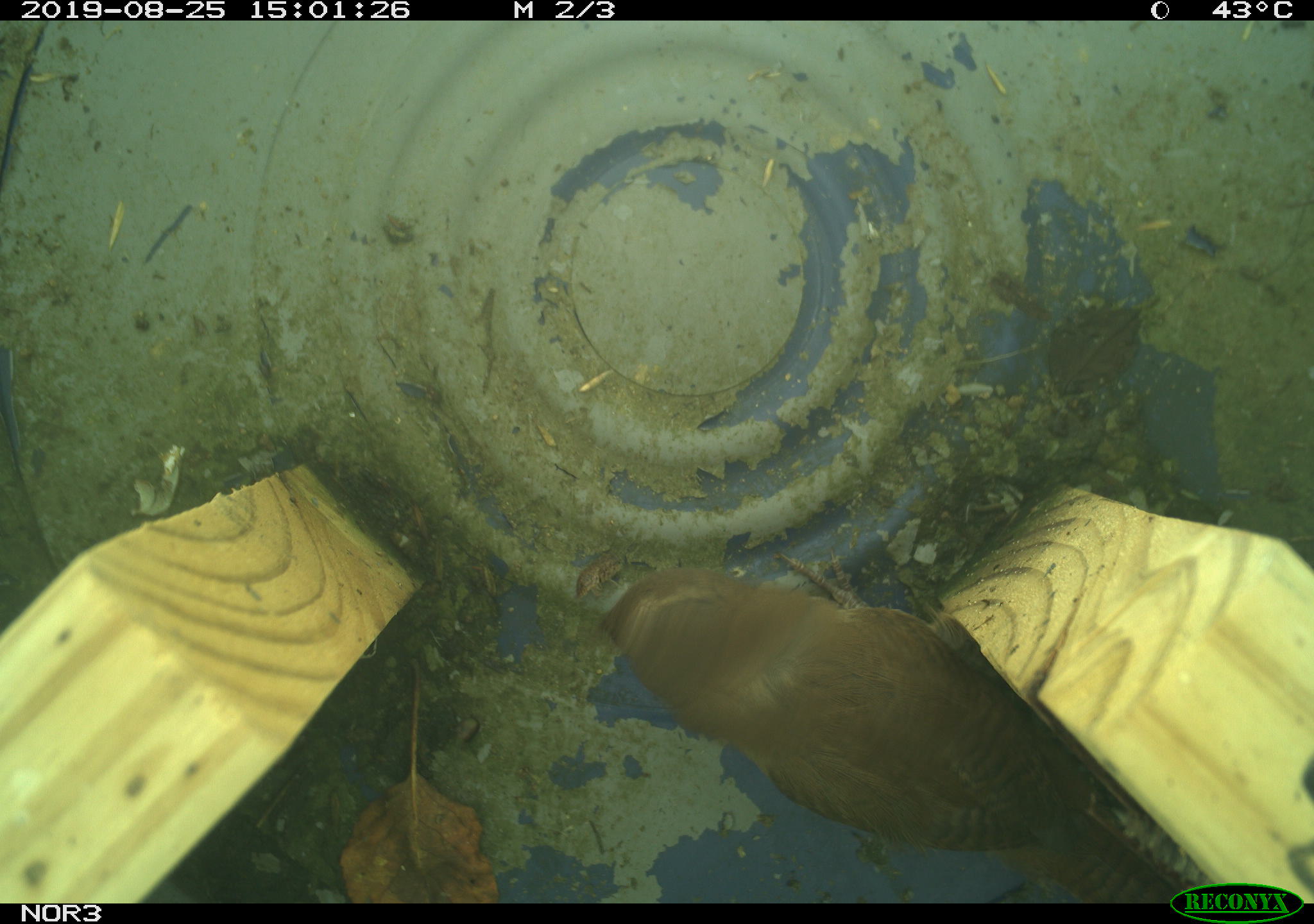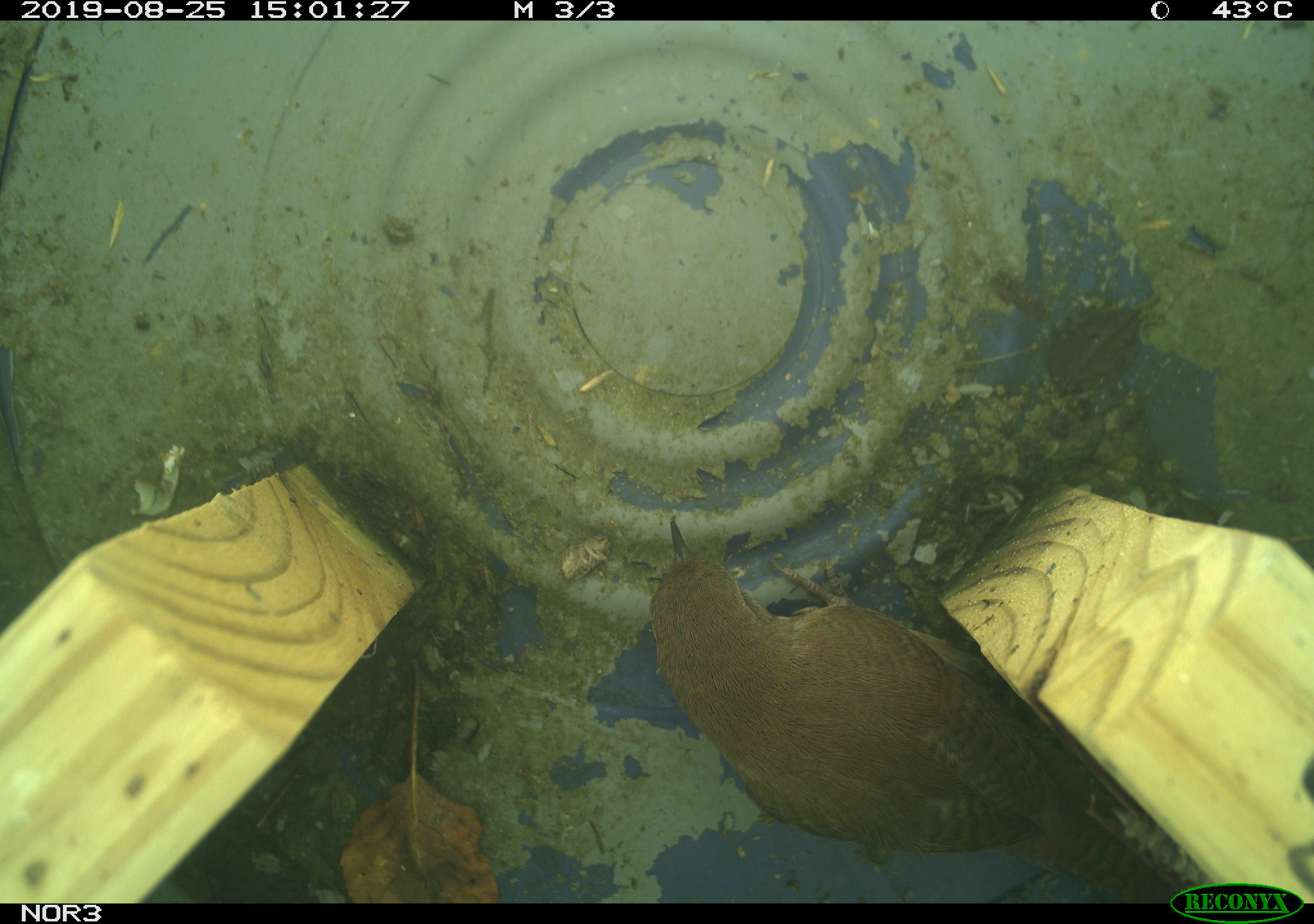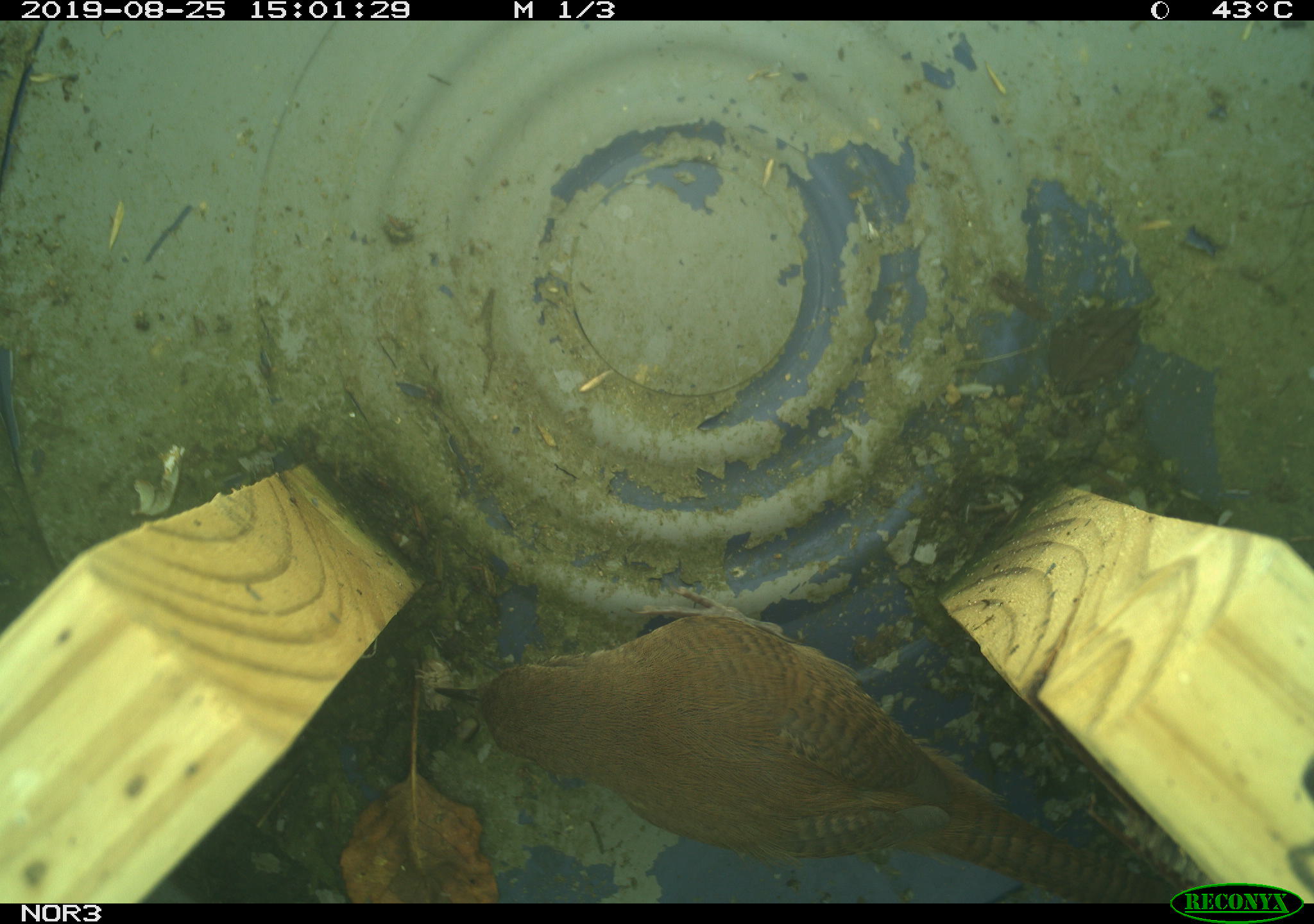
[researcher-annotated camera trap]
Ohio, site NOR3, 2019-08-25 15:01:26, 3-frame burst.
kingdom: Animalia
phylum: Chordata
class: Aves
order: Passeriformes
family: Troglodytidae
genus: Troglodytes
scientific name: Troglodytes aedon aedon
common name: northern house wren